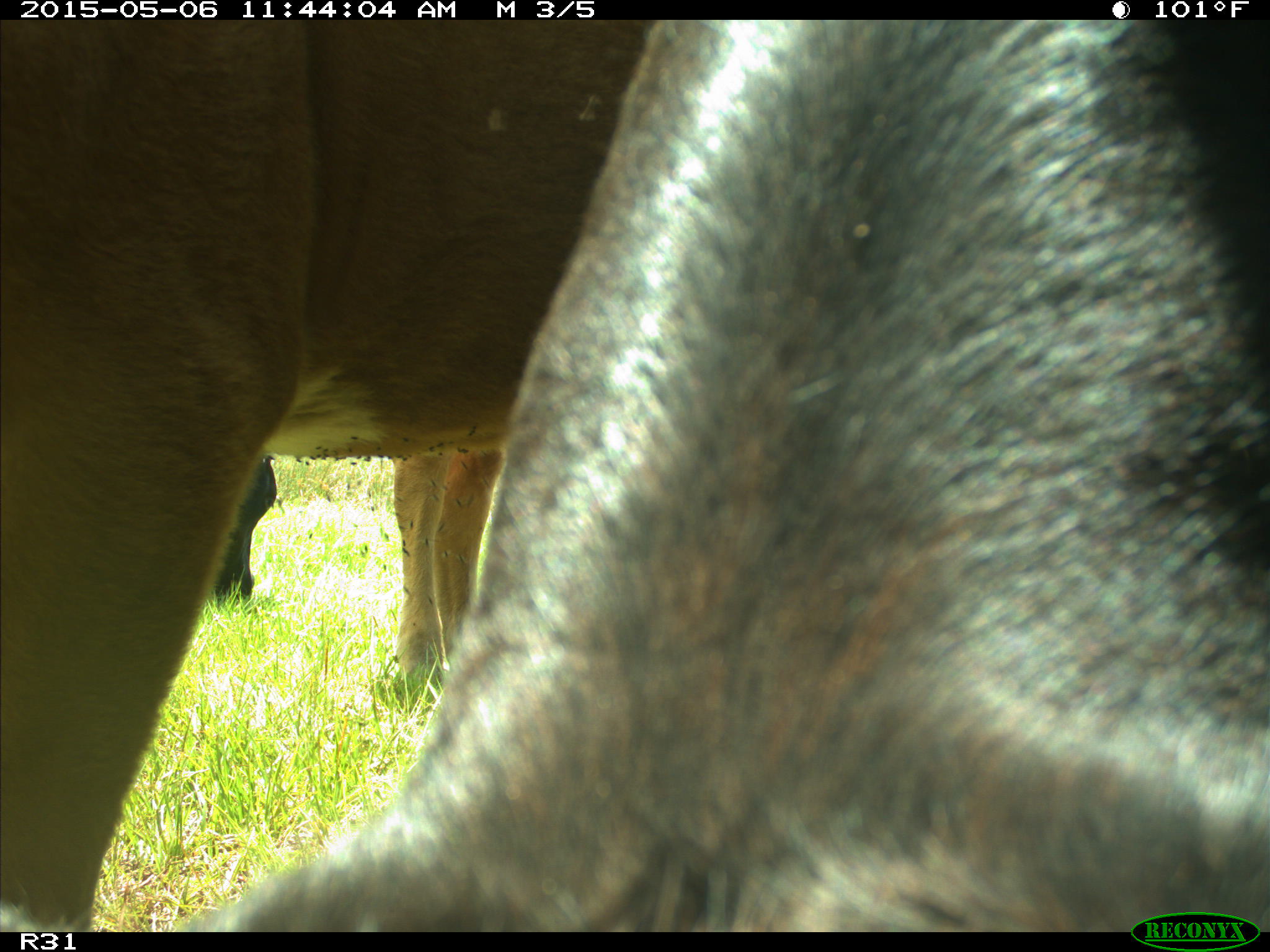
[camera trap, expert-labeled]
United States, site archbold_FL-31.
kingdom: Animalia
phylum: Chordata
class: Mammalia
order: Artiodactyla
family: Bovidae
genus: Bos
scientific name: Bos taurus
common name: domestic cow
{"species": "Bos taurus (domestic cow)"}